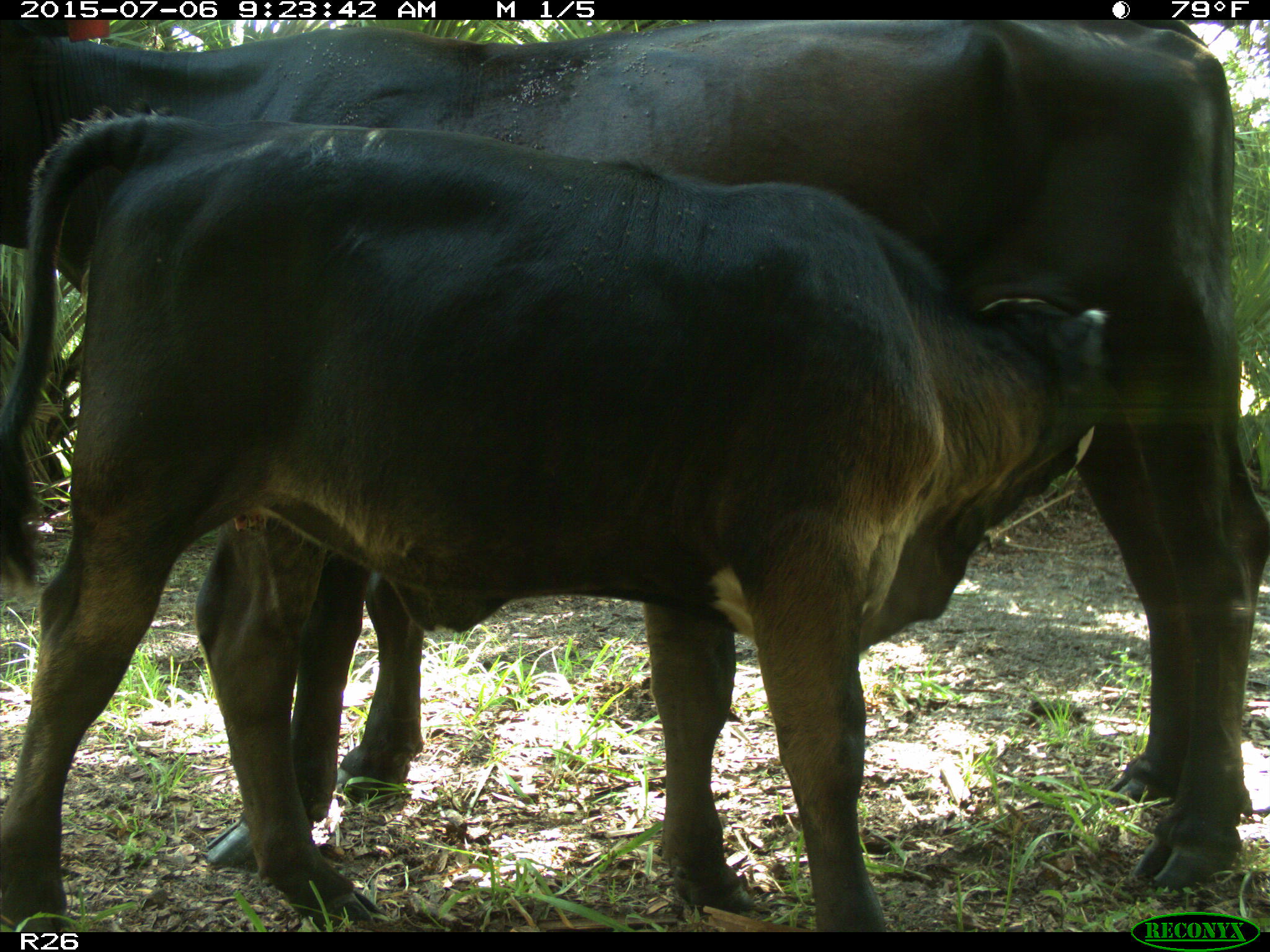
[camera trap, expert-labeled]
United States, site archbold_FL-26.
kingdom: Animalia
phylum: Chordata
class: Mammalia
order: Artiodactyla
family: Bovidae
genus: Bos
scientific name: Bos taurus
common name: domestic cow